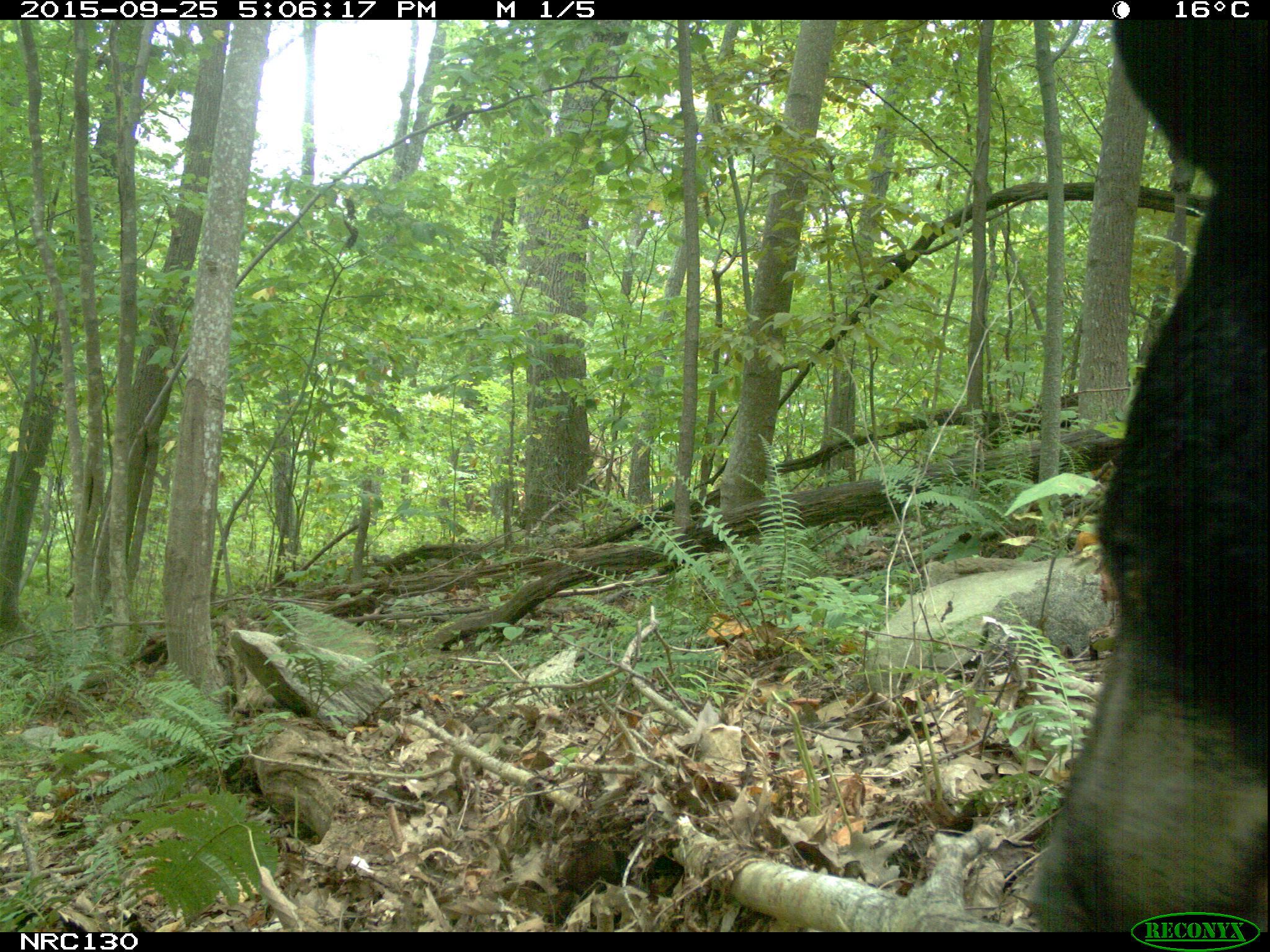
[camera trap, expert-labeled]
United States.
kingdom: Animalia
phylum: Chordata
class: Mammalia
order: Carnivora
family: Ursidae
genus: Ursus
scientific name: Ursus americanus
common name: american black bear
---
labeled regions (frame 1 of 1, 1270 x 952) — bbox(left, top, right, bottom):
American Black Bear: bbox(1018, 14, 1270, 930)